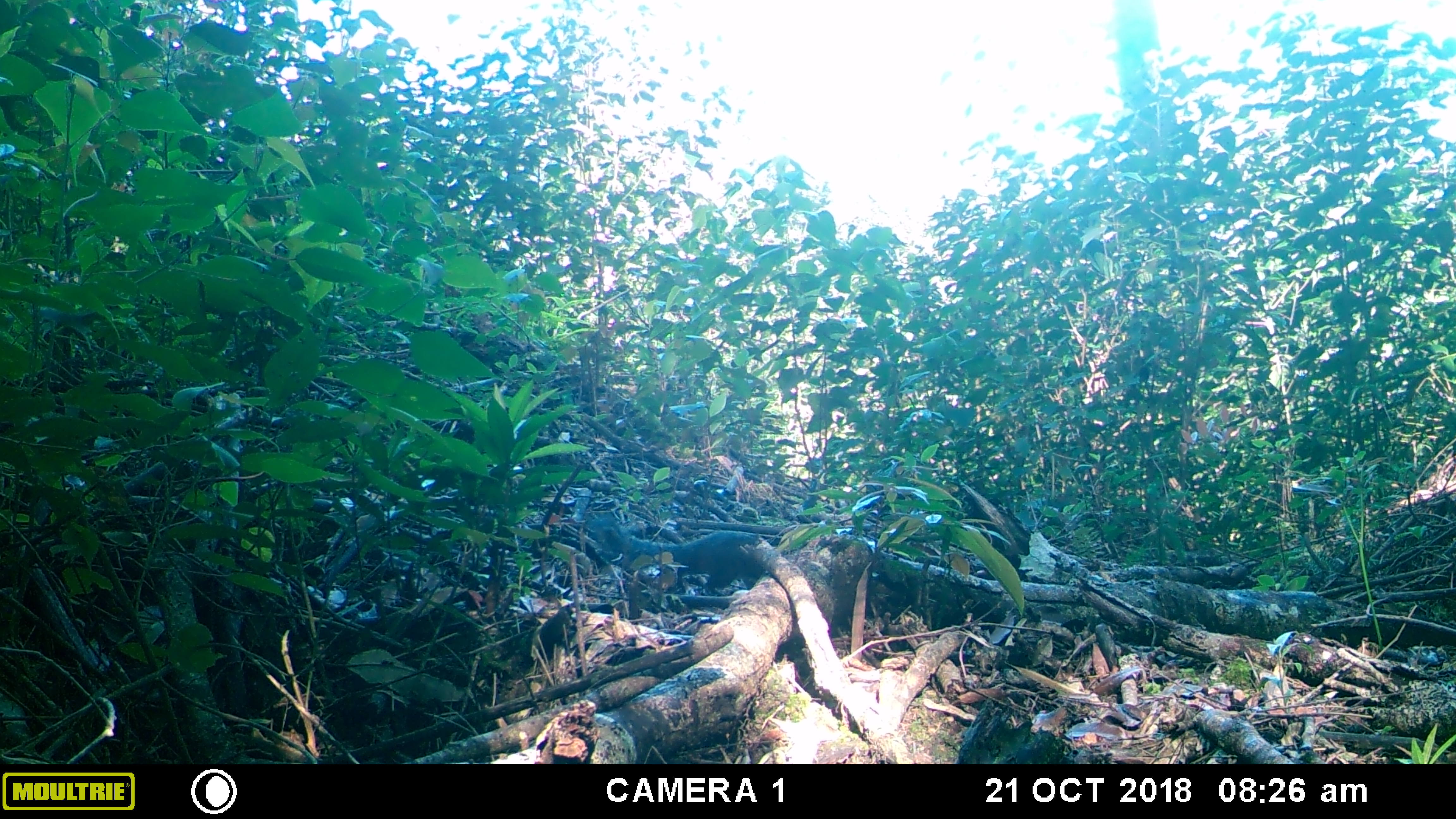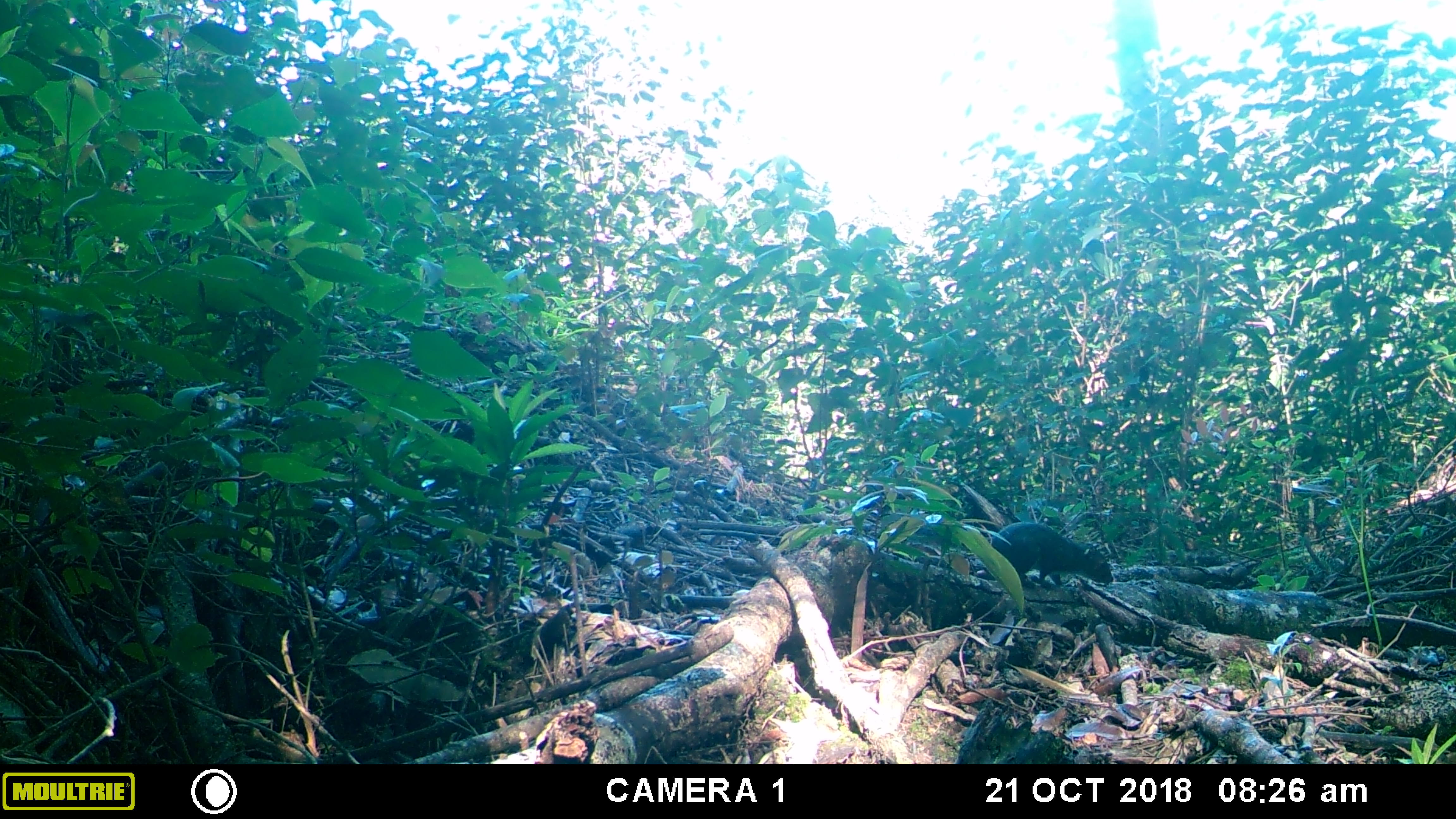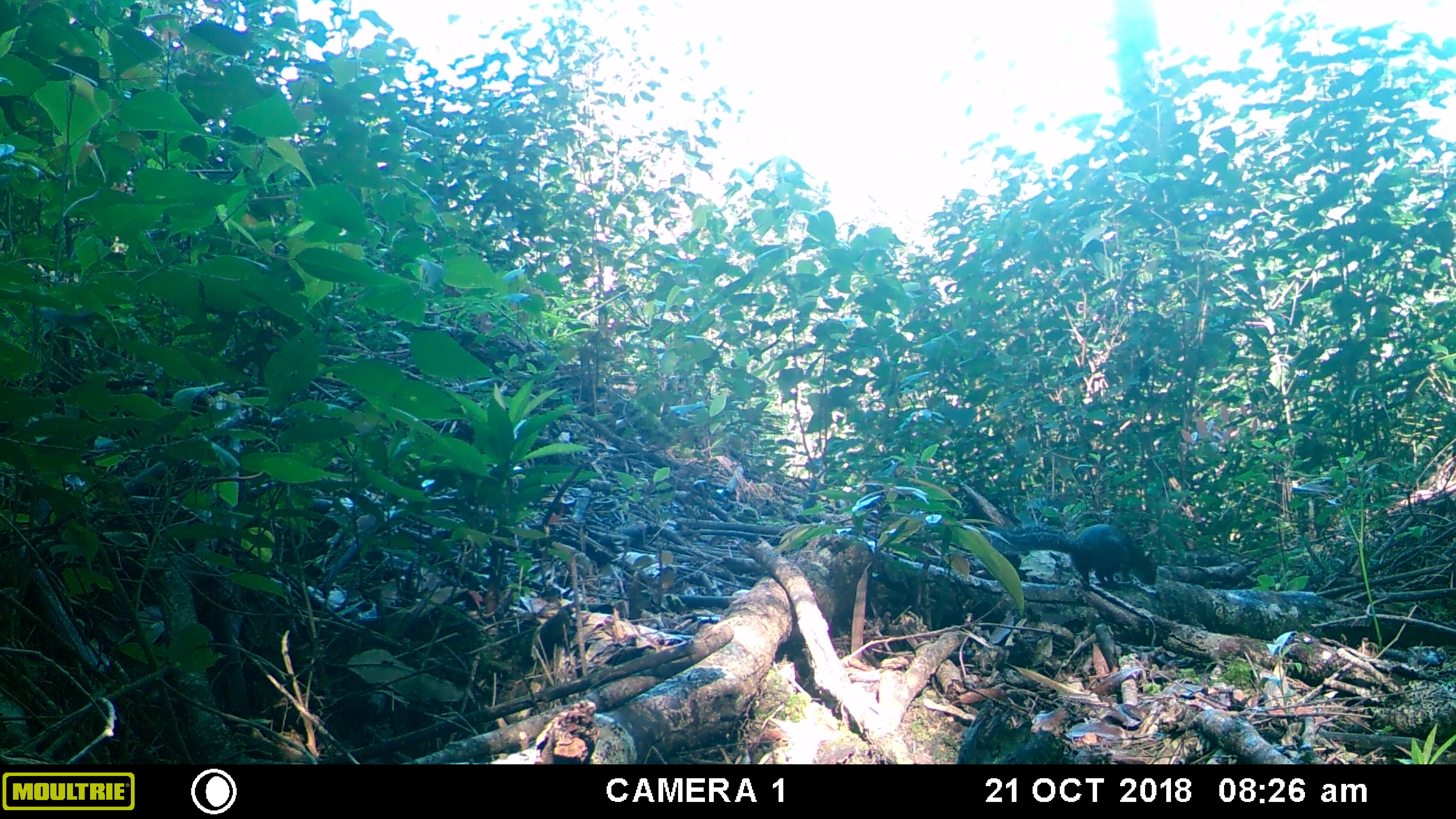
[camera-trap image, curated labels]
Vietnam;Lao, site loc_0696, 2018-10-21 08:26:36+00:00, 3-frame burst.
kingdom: Animalia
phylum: Chordata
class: Mammalia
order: Rodentia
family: Sciuridae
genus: Dremomys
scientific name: Dremomys rufigenis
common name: red-cheeked squirrel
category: red cheeked squirrel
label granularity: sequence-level